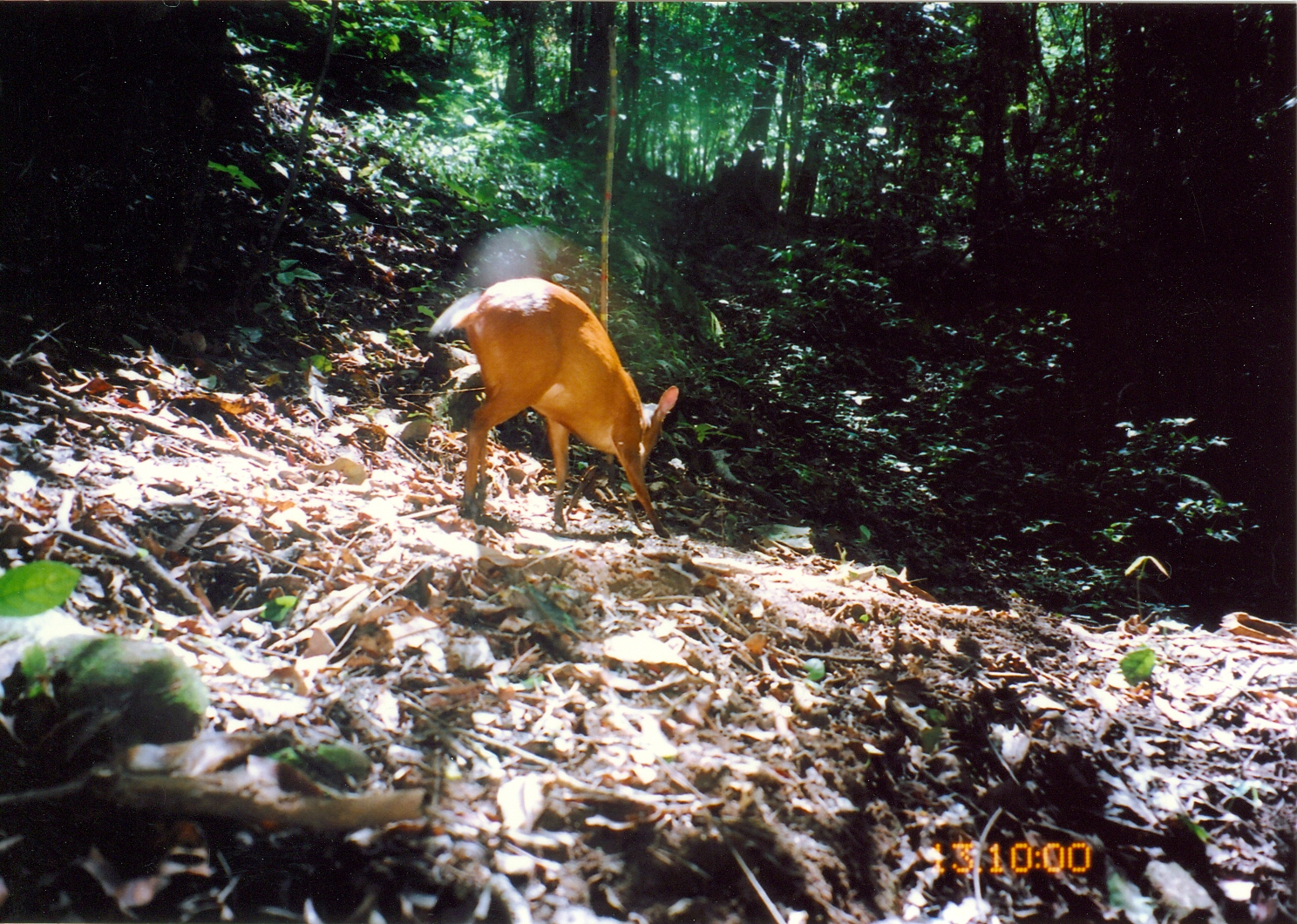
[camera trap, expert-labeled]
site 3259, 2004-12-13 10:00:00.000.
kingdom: Animalia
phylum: Chordata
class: Mammalia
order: Artiodactyla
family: Bovidae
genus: Cephalophus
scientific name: Cephalophus harveyi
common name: harvey's duiker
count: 1